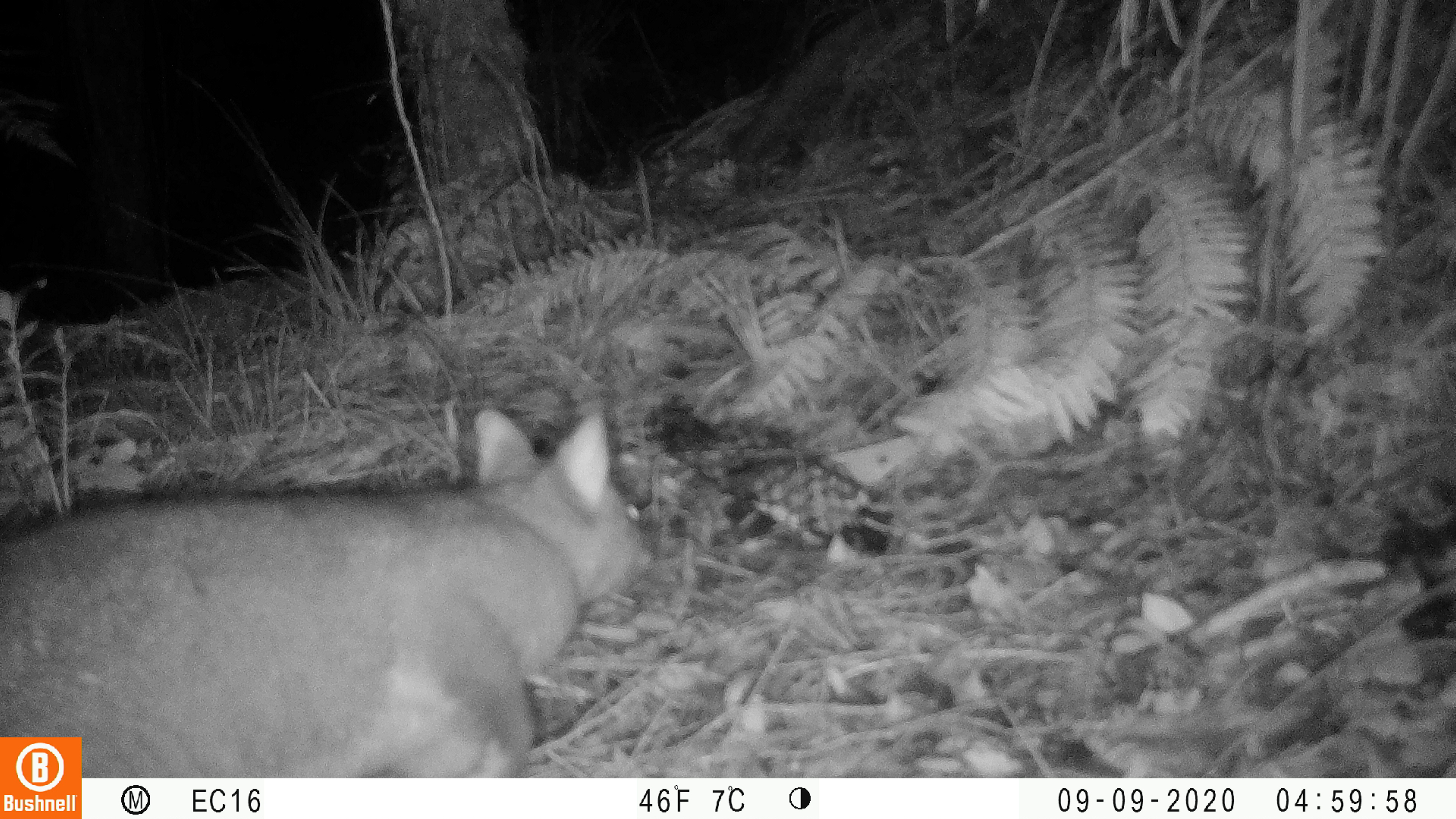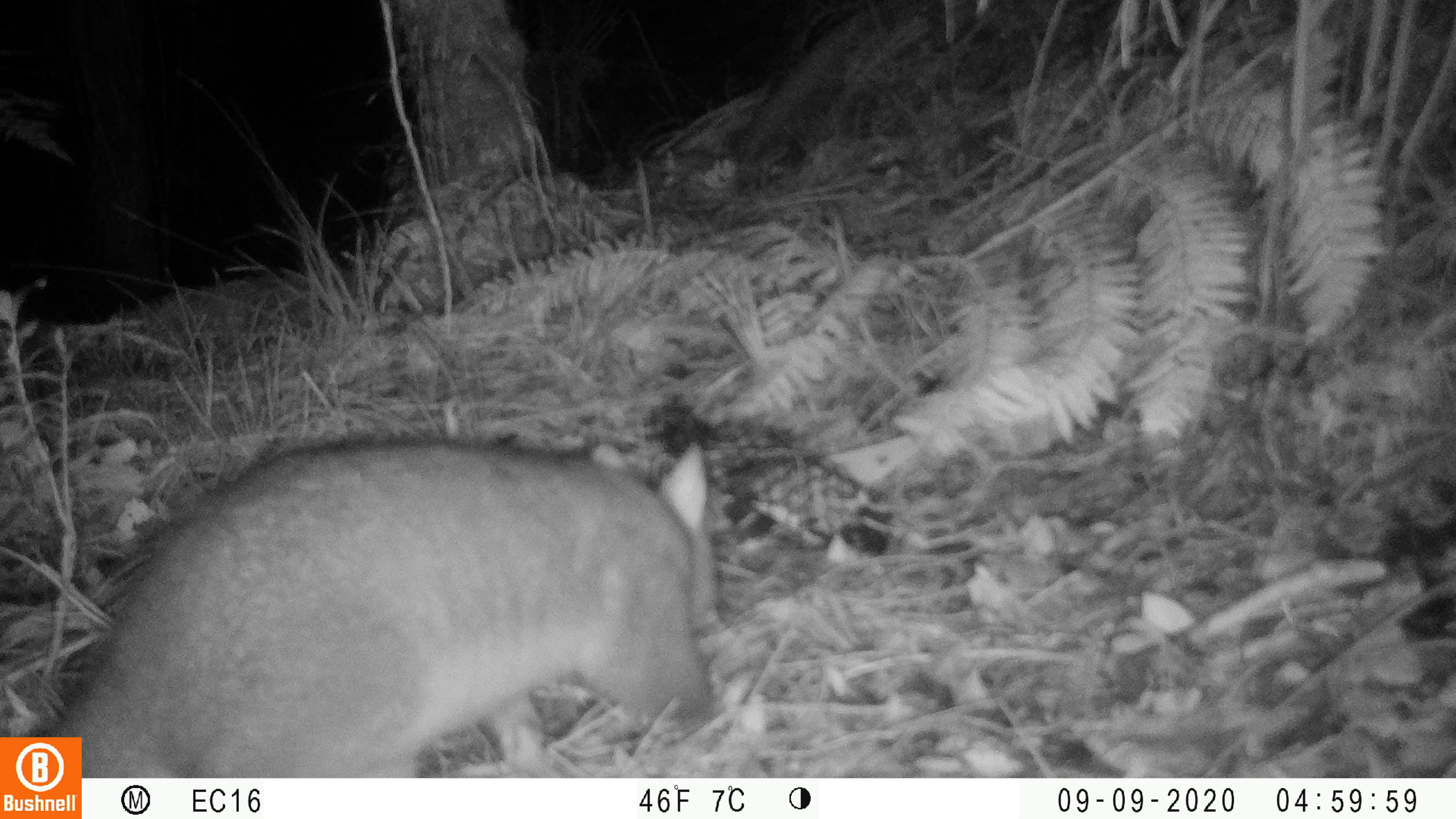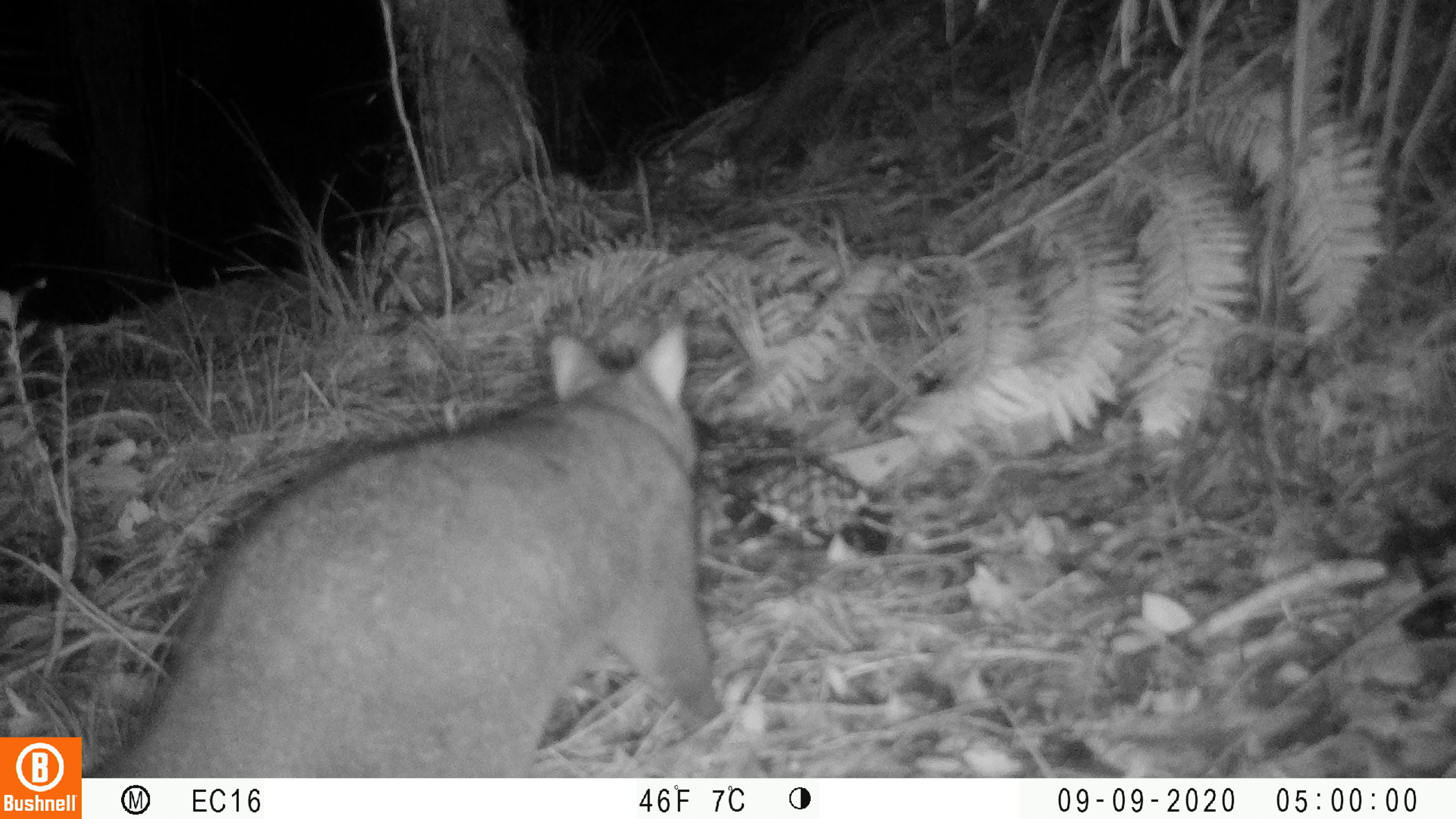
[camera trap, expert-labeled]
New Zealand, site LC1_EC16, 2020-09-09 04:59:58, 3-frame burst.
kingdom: Animalia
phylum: Chordata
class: Mammalia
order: Diprotodontia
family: Phalangeridae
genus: Trichosurus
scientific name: Trichosurus vulpecula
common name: common brushtail possum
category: possum